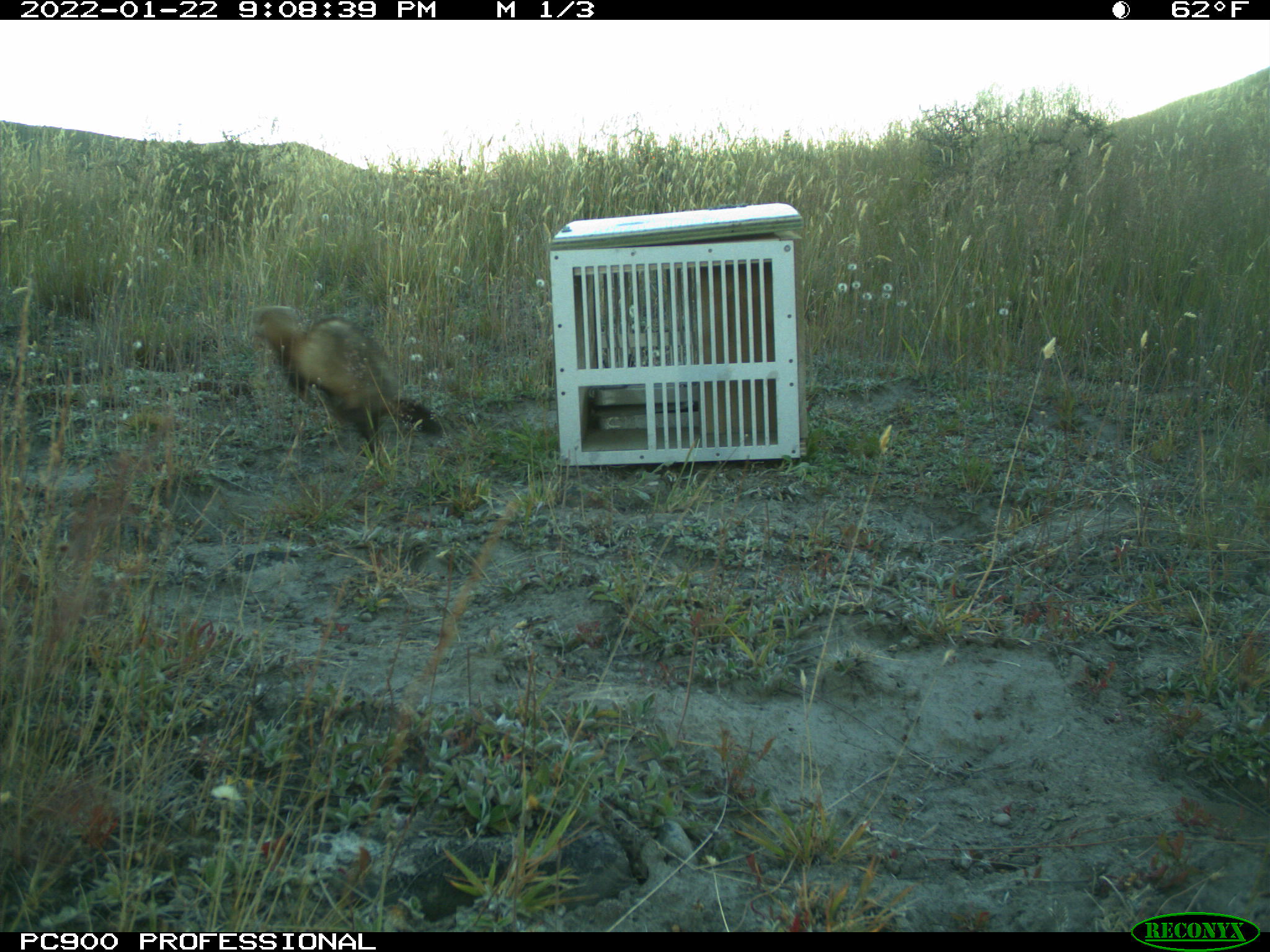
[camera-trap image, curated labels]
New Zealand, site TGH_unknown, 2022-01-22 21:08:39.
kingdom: Animalia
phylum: Chordata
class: Mammalia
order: Carnivora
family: Mustelidae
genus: Mustela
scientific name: Mustela furo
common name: ferret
Ferret (Mustela furo).